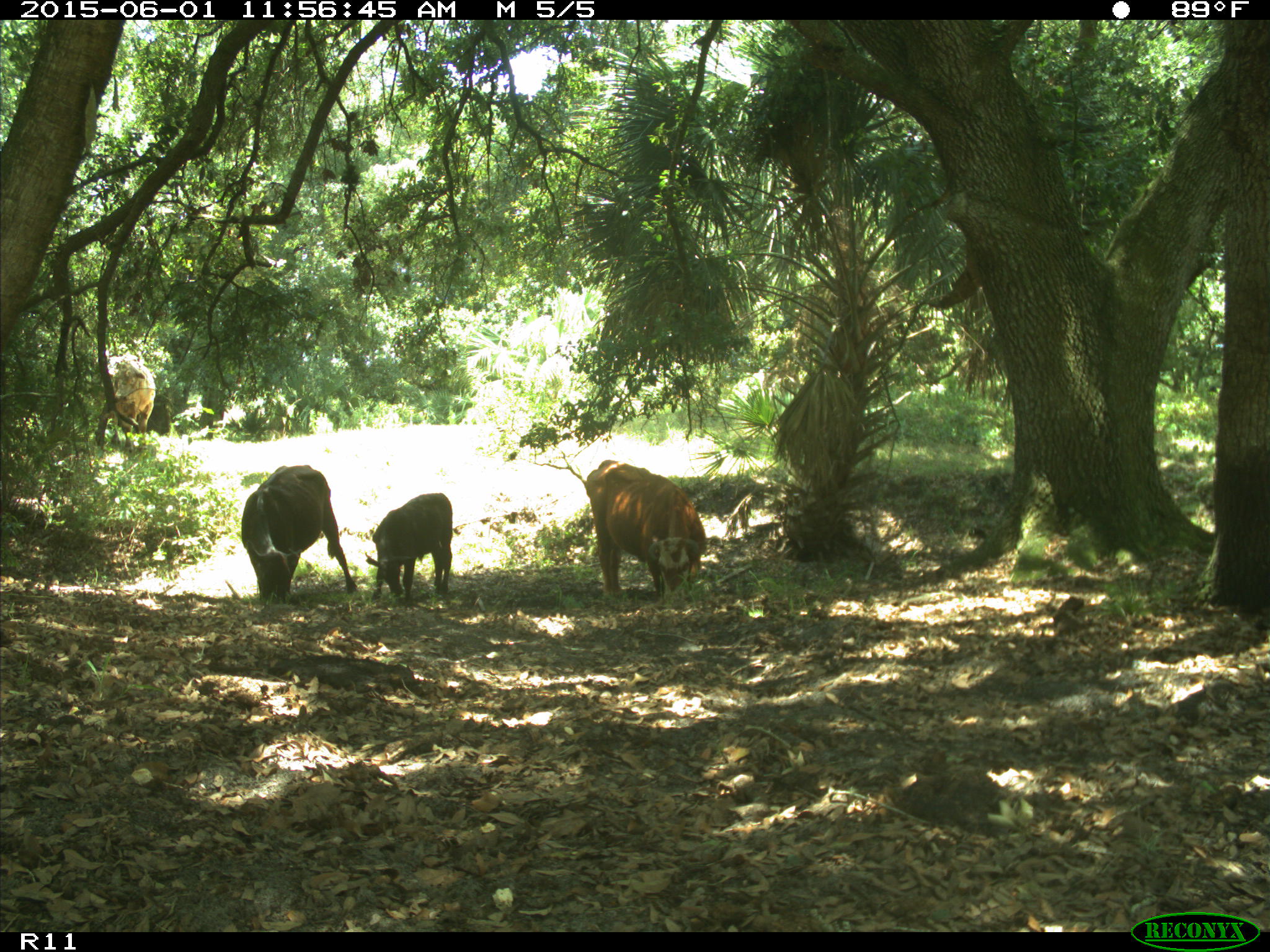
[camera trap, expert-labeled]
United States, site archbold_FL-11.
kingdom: Animalia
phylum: Chordata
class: Mammalia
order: Artiodactyla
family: Bovidae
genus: Bos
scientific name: Bos taurus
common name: domestic cow